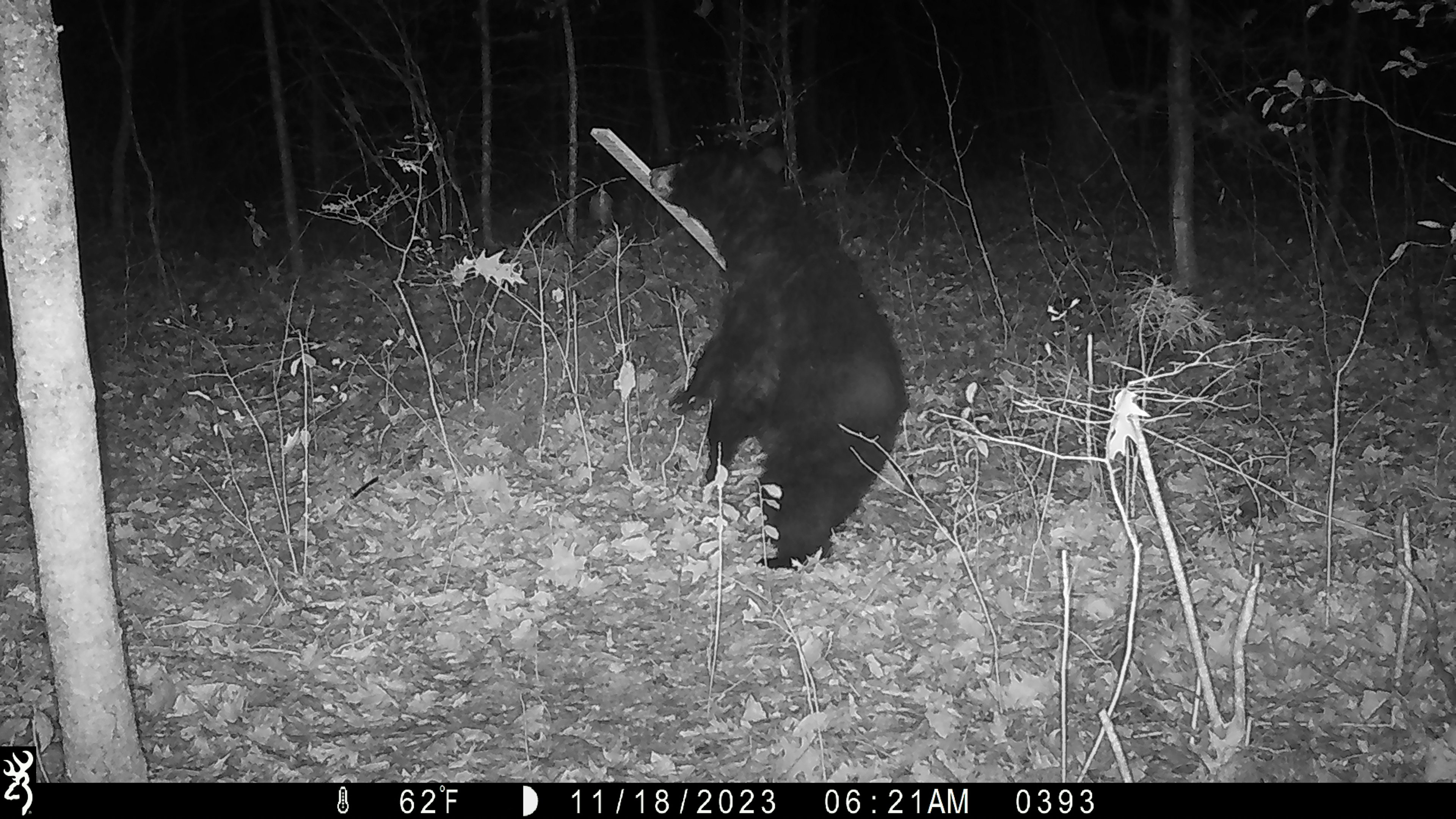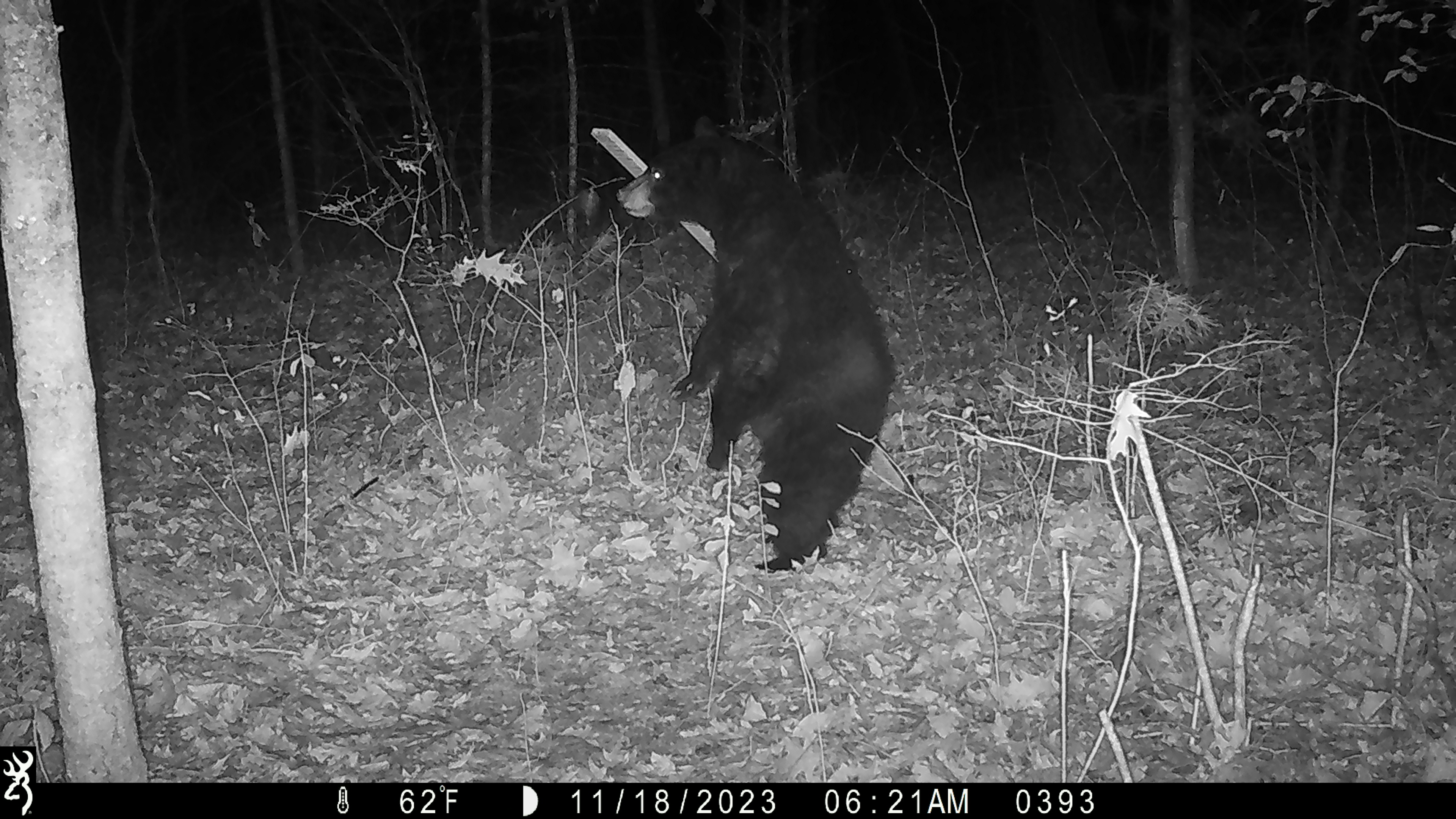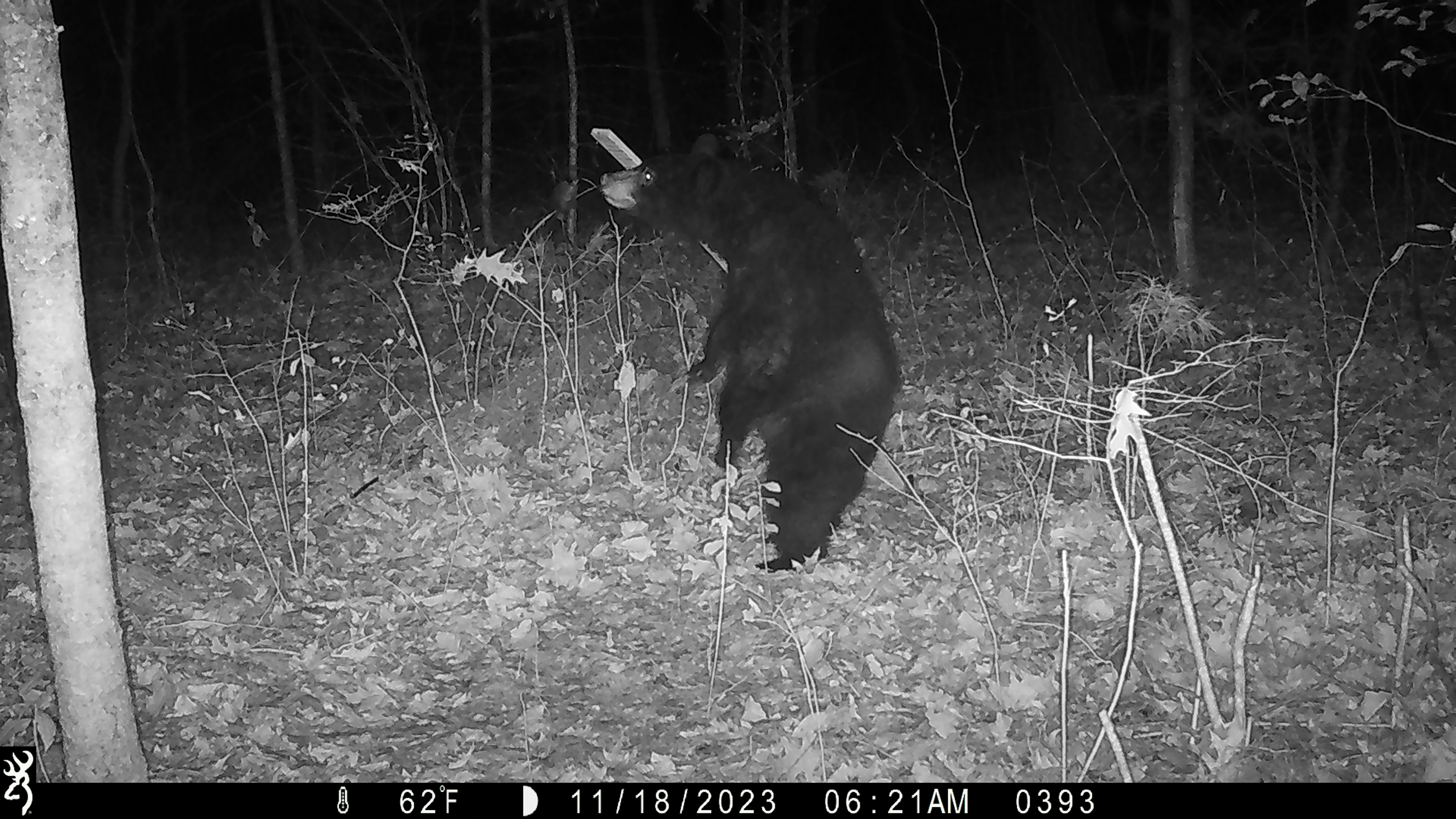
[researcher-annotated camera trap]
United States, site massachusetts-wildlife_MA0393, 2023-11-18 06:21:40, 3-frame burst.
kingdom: Animalia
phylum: Chordata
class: Mammalia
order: Carnivora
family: Ursidae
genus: Ursus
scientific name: Ursus americanus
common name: black bear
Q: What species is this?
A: Black bear (Ursus americanus).